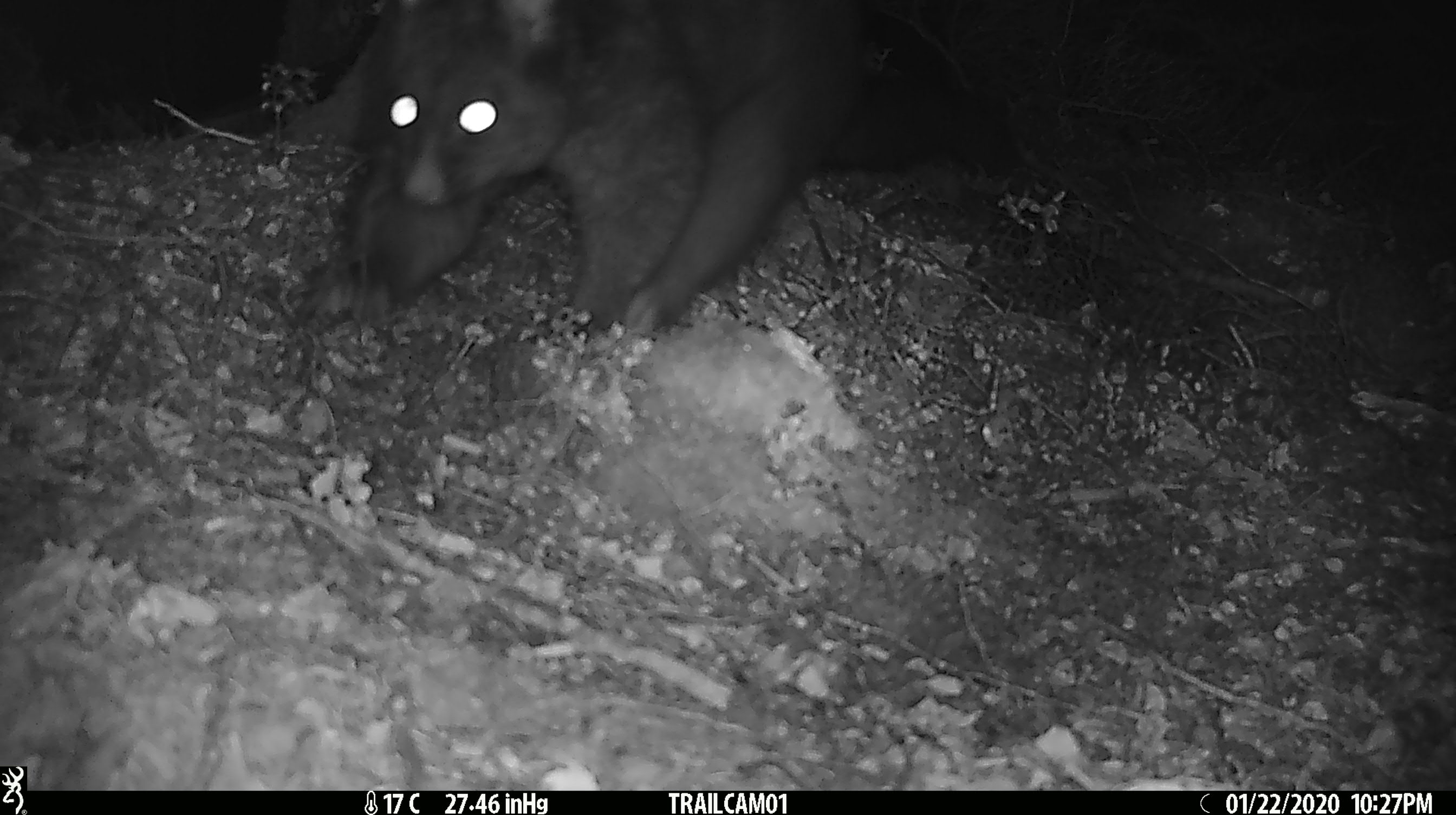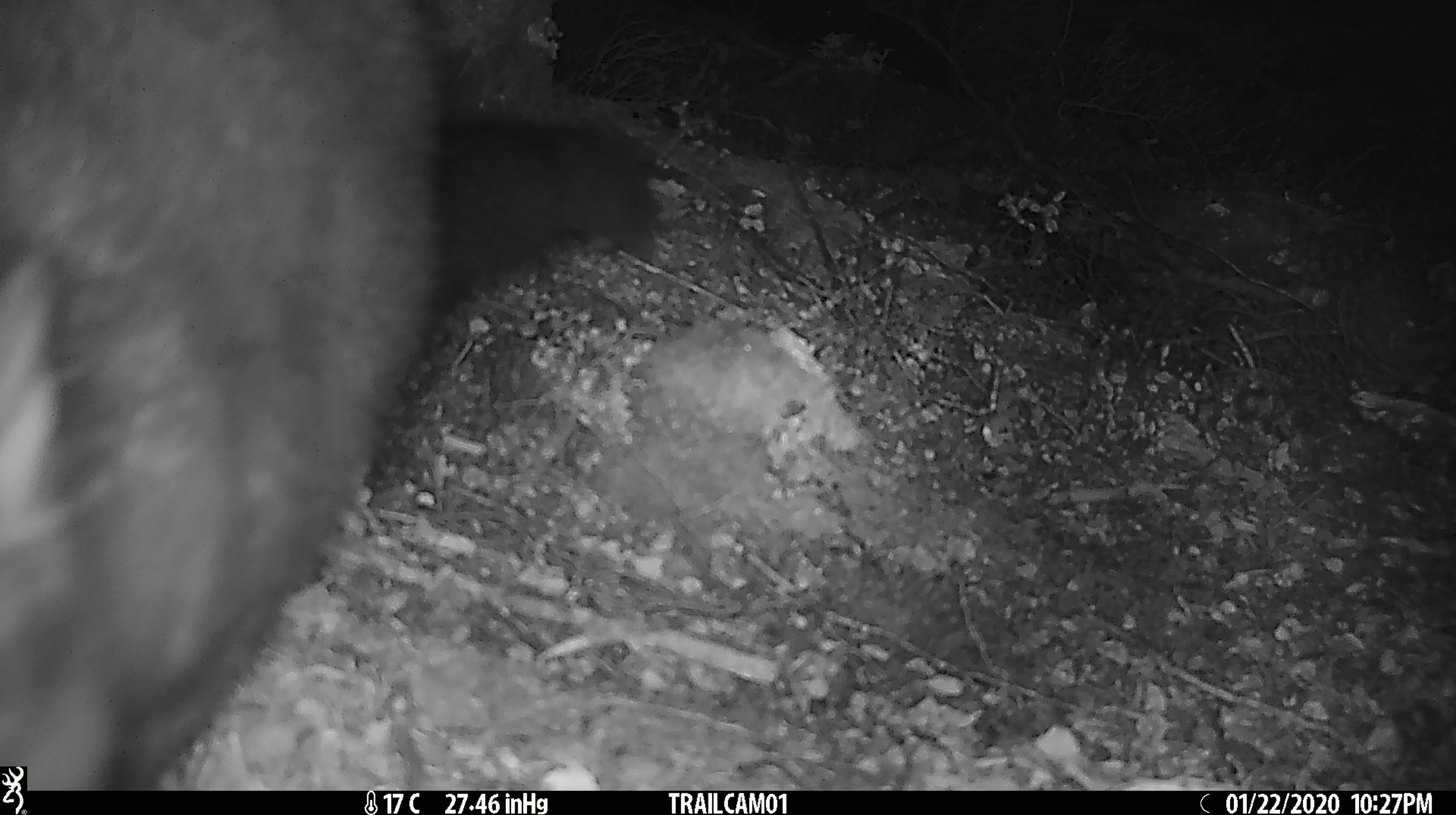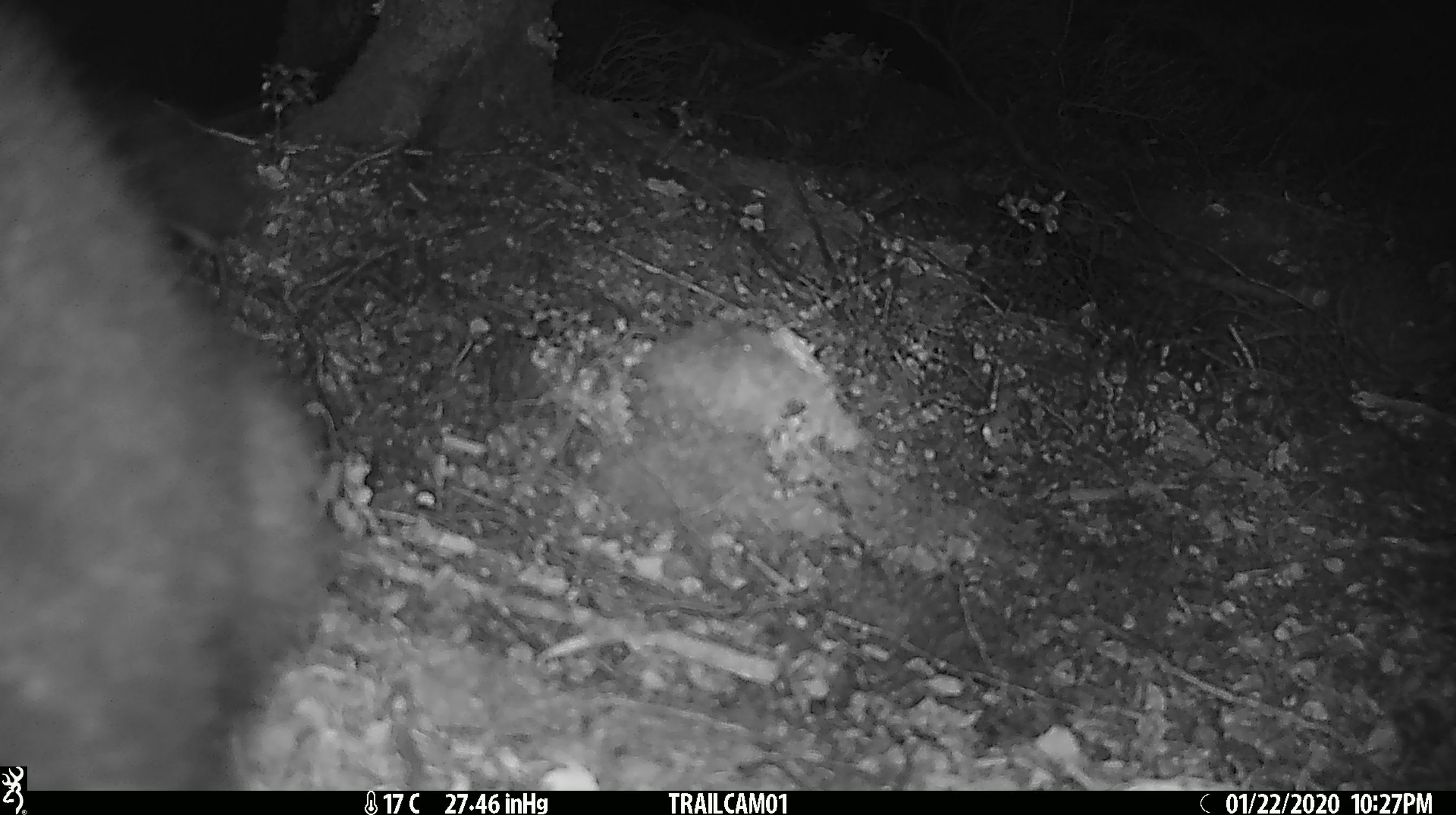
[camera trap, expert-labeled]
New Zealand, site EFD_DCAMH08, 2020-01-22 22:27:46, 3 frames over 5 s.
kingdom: Animalia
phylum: Chordata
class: Mammalia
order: Diprotodontia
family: Phalangeridae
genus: Trichosurus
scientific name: Trichosurus vulpecula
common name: common brushtail possum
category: possum